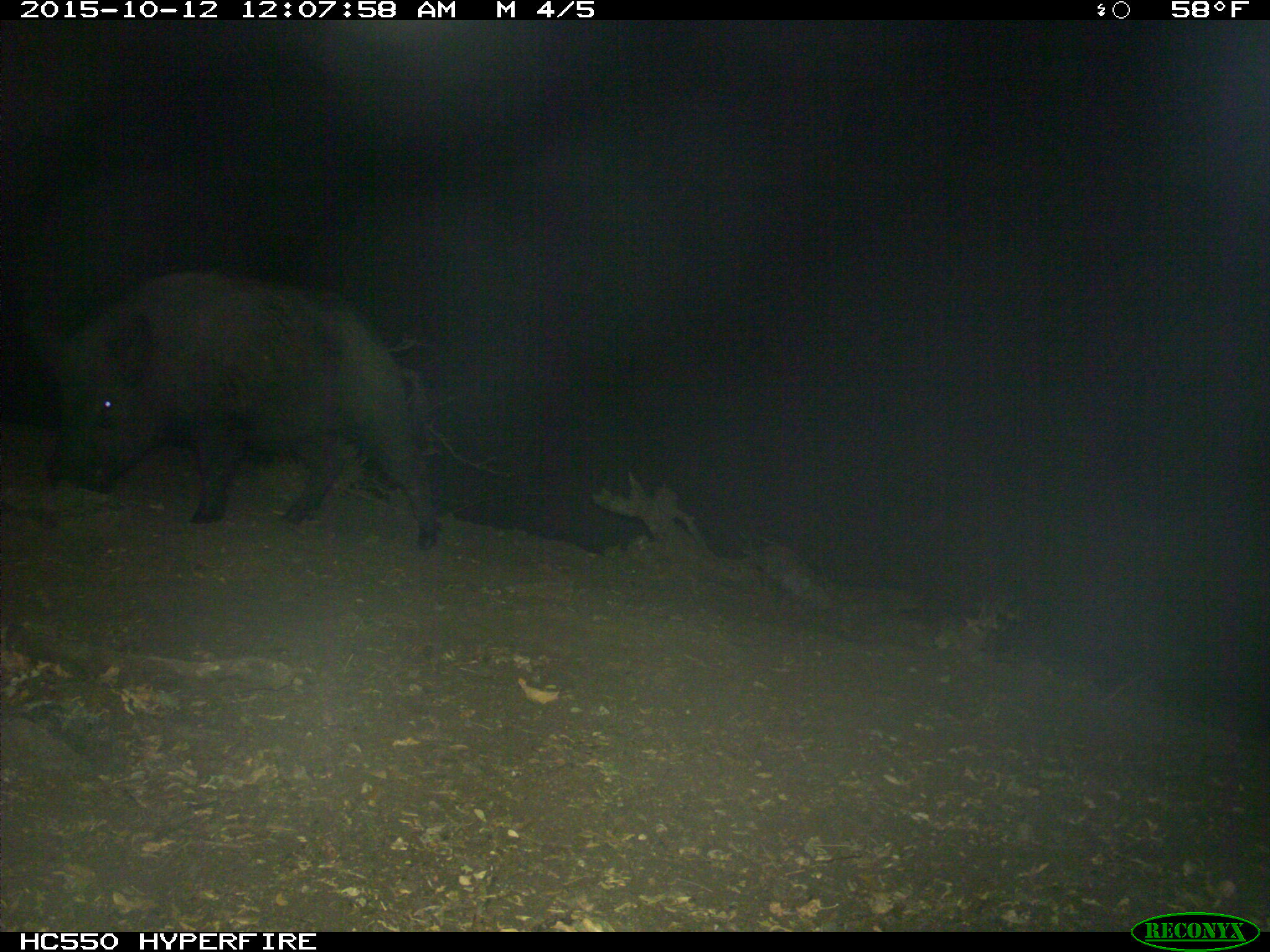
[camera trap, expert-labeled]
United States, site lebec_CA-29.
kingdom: Animalia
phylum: Chordata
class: Mammalia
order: Artiodactyla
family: Suidae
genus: Sus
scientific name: Sus scrofa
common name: wild boar